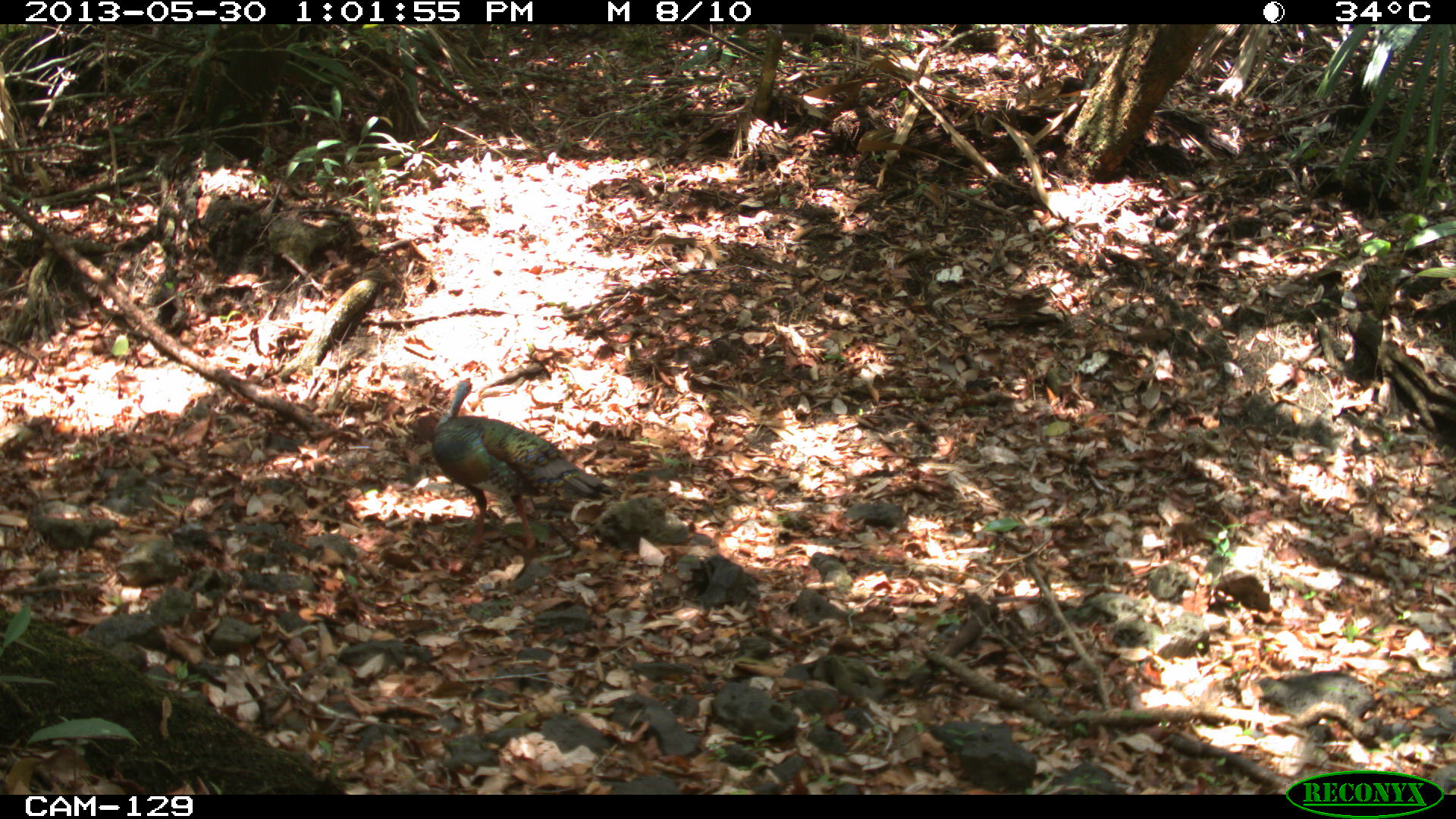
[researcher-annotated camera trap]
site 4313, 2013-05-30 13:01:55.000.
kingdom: Animalia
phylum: Chordata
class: Aves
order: Galliformes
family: Phasianidae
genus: Meleagris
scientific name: Meleagris ocellata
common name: ocellated turkey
Meleagris ocellata (ocellated turkey), count 1, sex male.